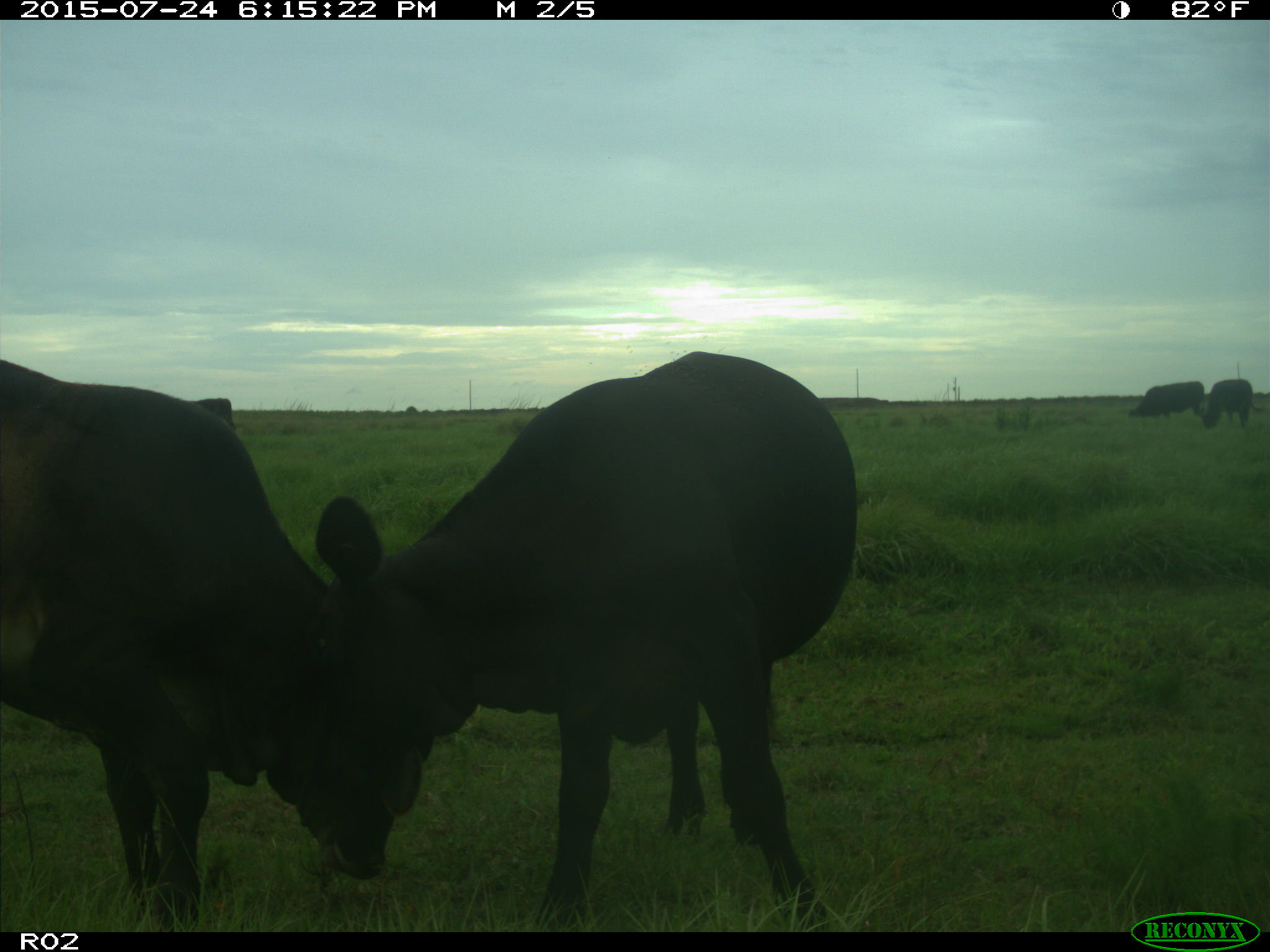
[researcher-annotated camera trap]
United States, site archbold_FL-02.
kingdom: Animalia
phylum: Chordata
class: Mammalia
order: Artiodactyla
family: Bovidae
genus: Bos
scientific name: Bos taurus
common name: domestic cow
Bos taurus (domestic cow).